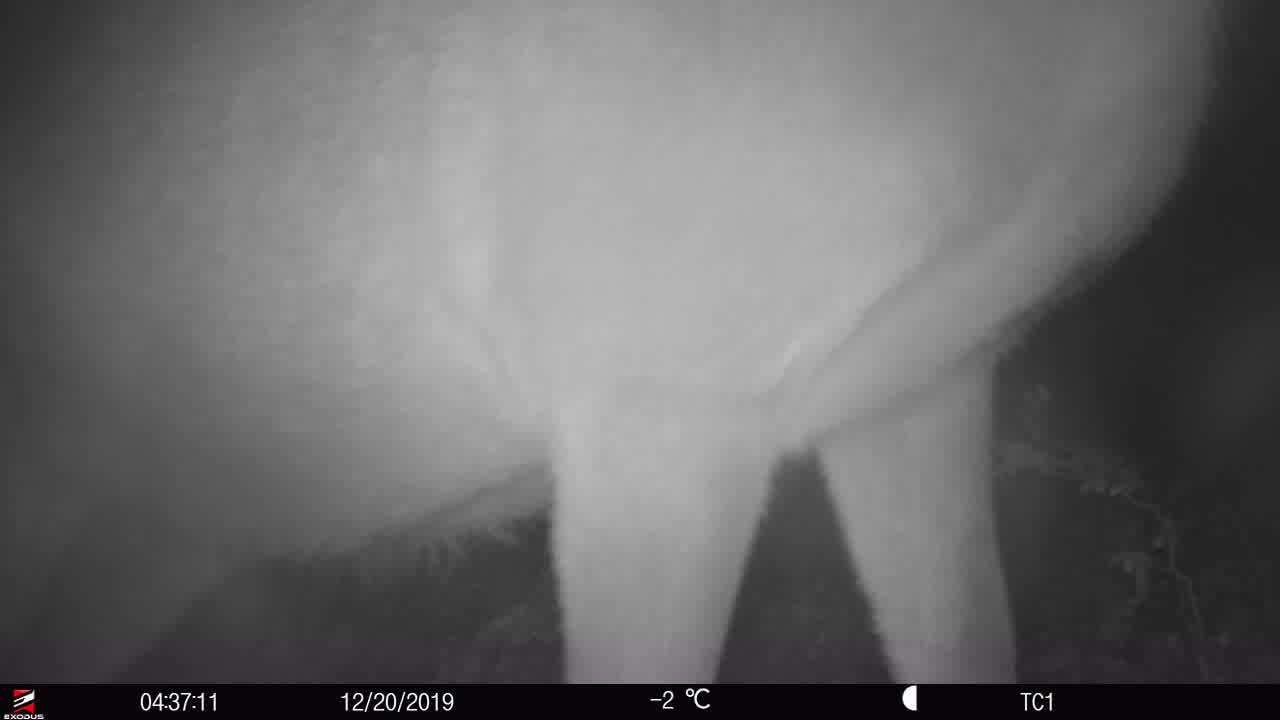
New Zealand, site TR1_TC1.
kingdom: Animalia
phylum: Chordata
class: Mammalia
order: Artiodactyla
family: Cervidae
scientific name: Cervidae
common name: deer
Deer (Cervidae).